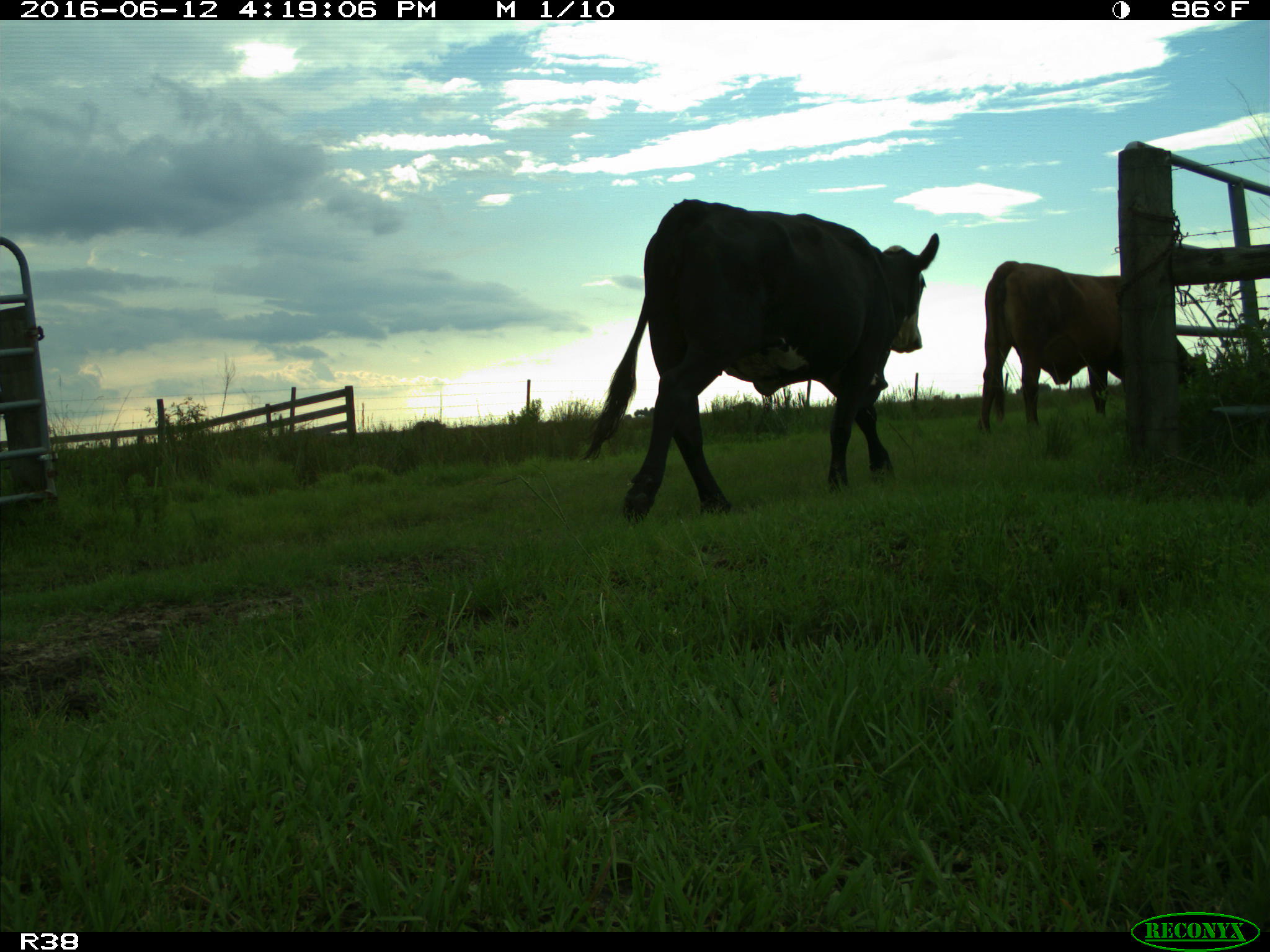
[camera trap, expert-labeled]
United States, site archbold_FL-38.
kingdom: Animalia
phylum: Chordata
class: Mammalia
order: Artiodactyla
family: Bovidae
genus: Bos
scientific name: Bos taurus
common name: domestic cow